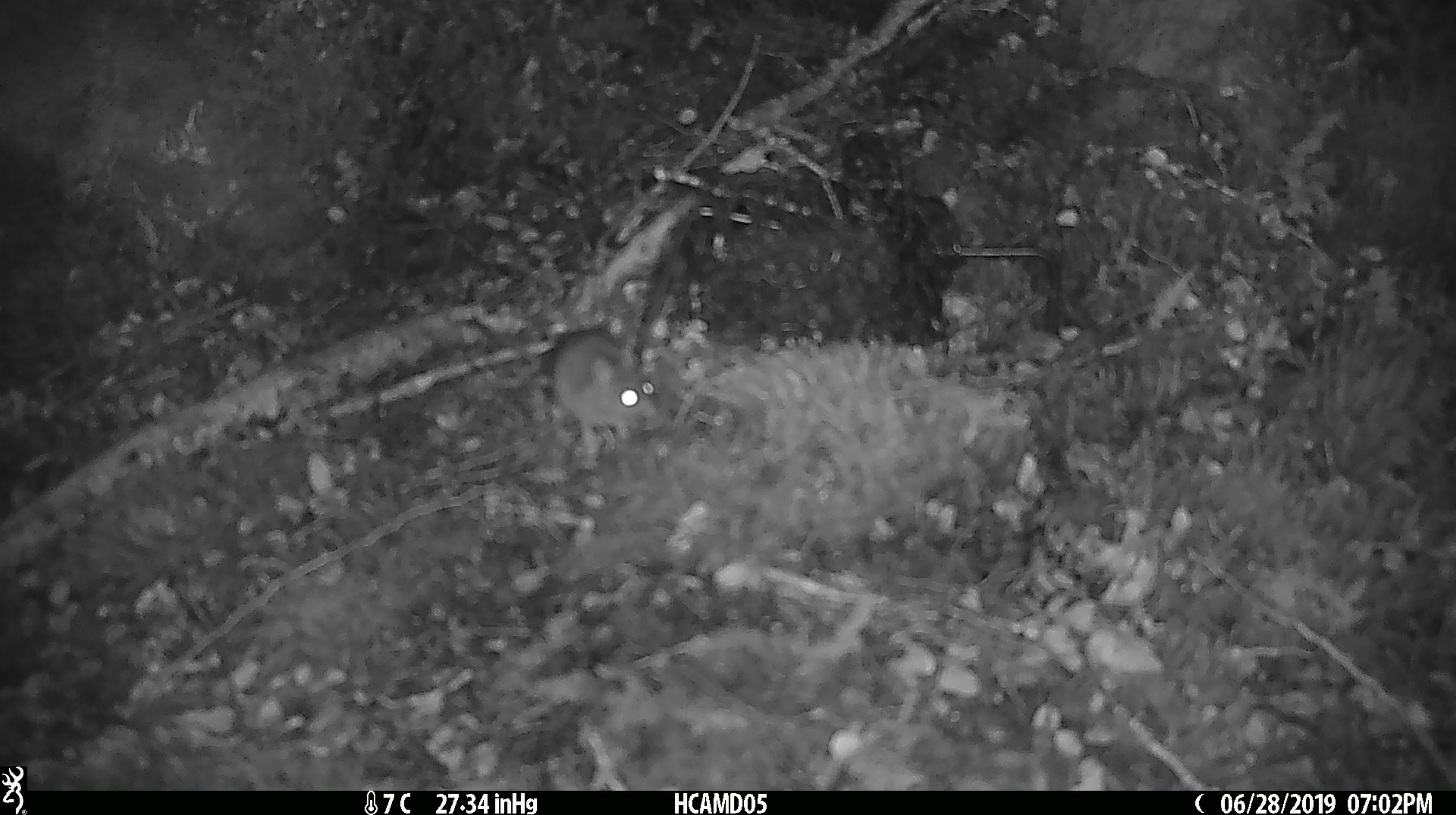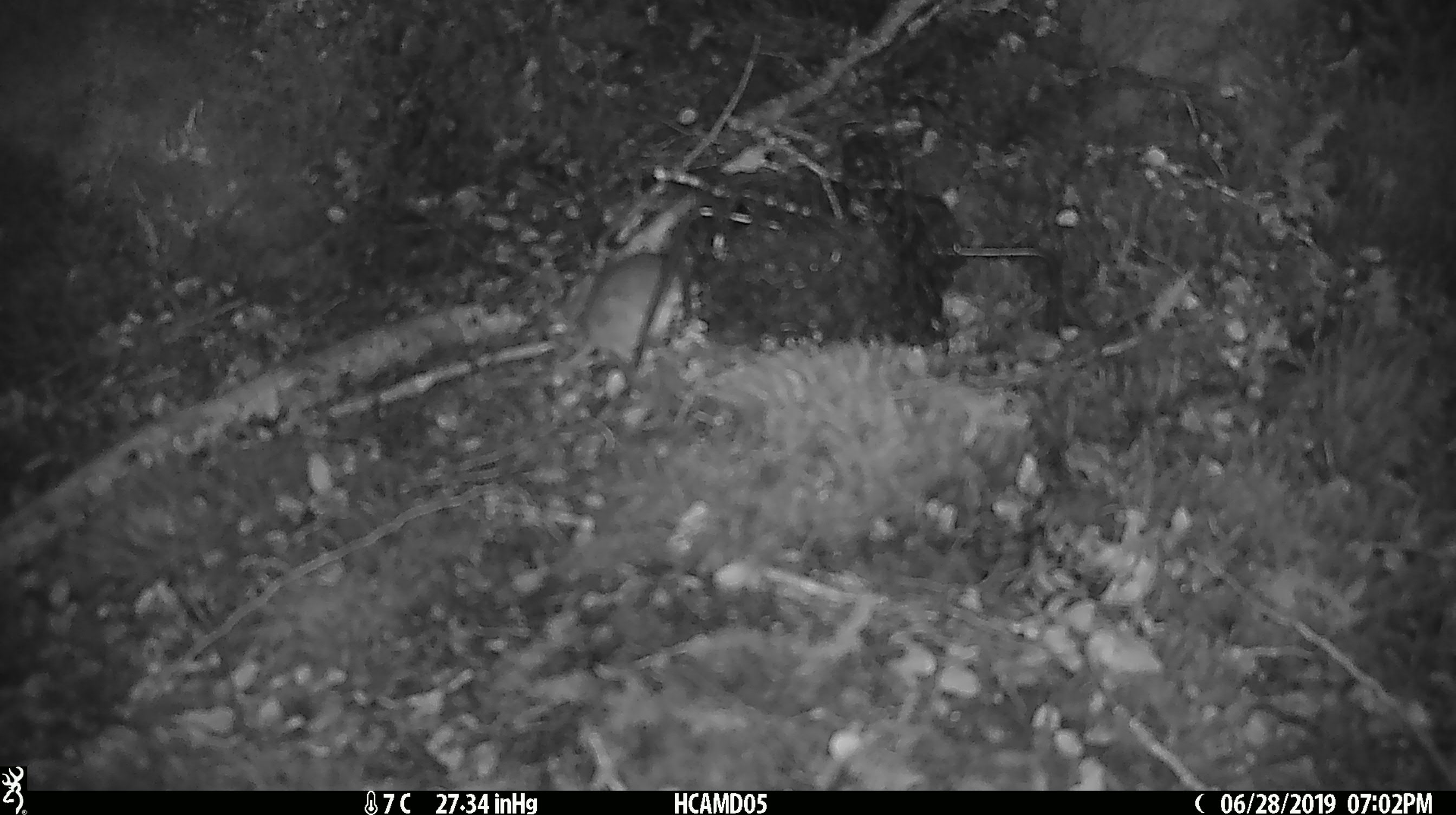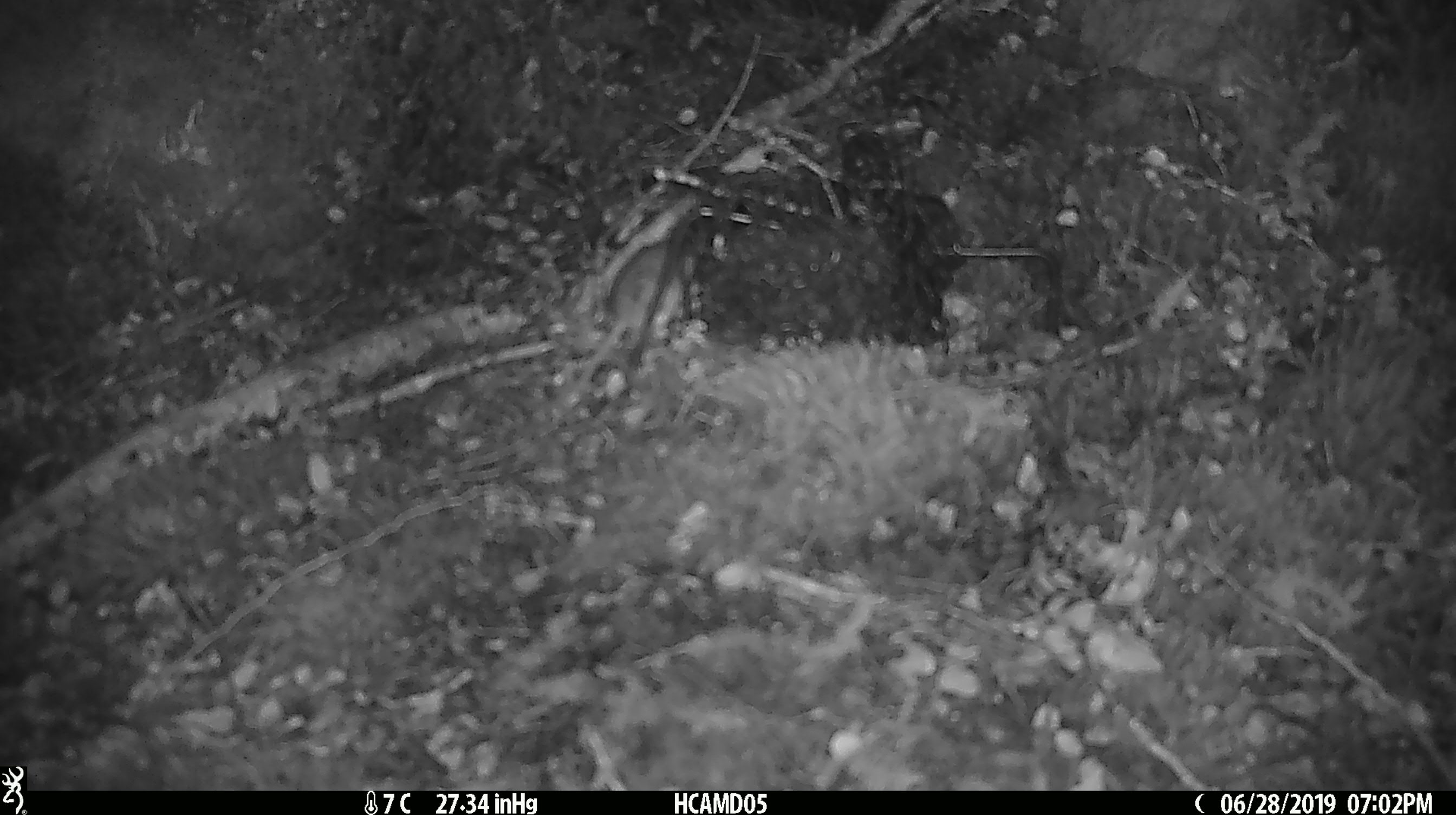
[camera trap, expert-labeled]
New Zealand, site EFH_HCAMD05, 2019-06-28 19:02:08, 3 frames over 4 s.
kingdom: Animalia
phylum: Chordata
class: Mammalia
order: Rodentia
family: Muridae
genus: Mus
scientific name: Mus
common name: mouse